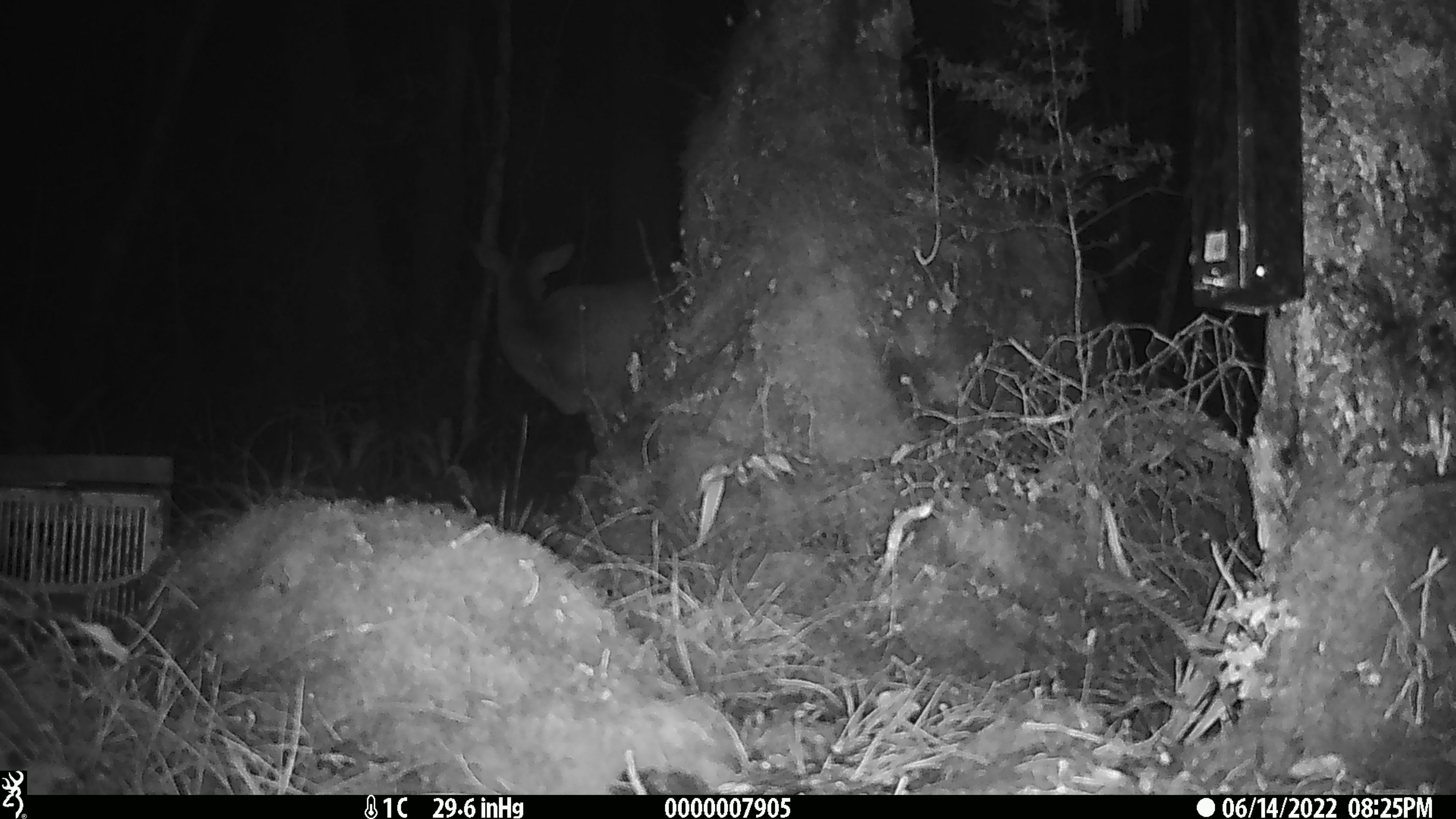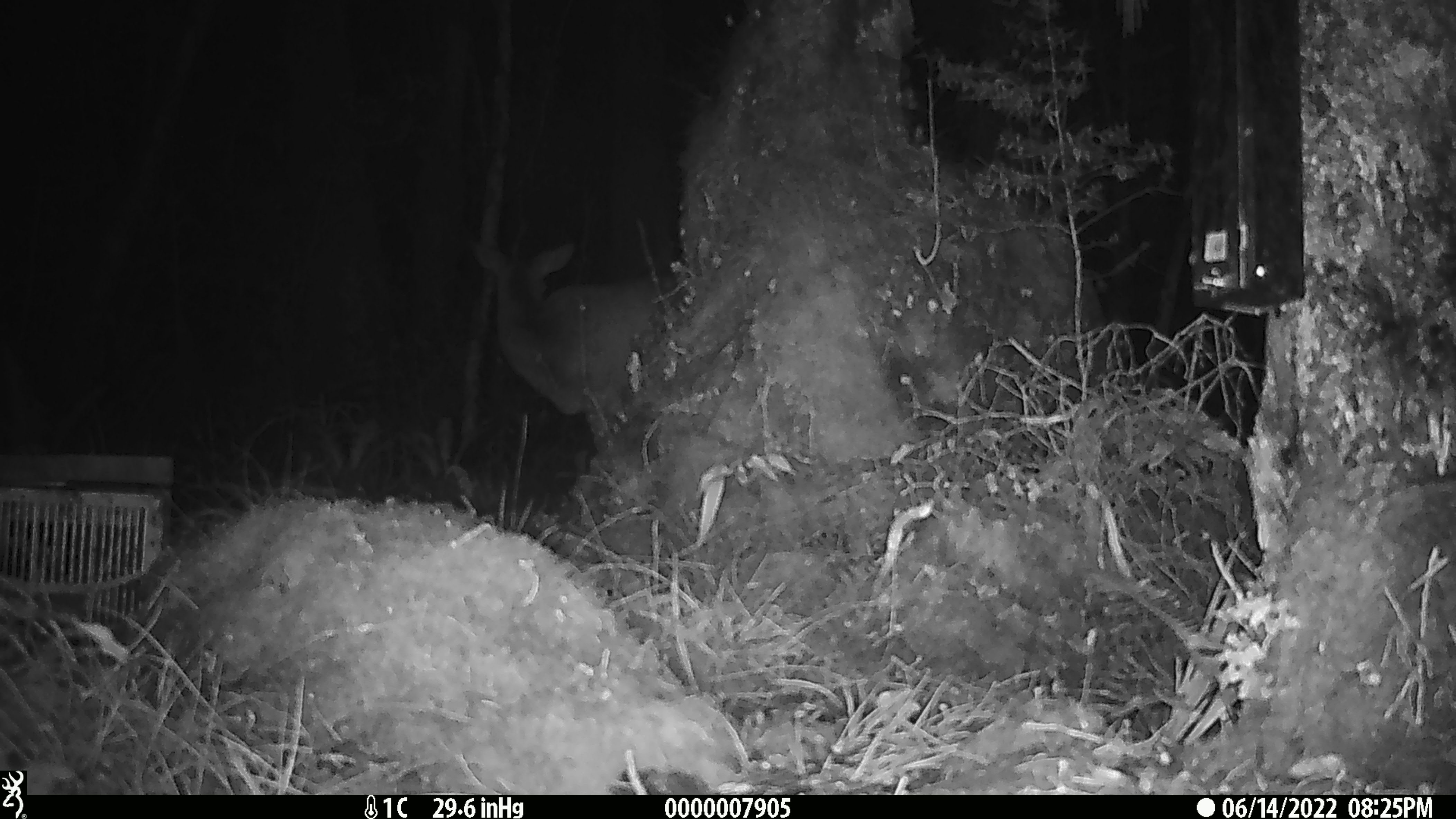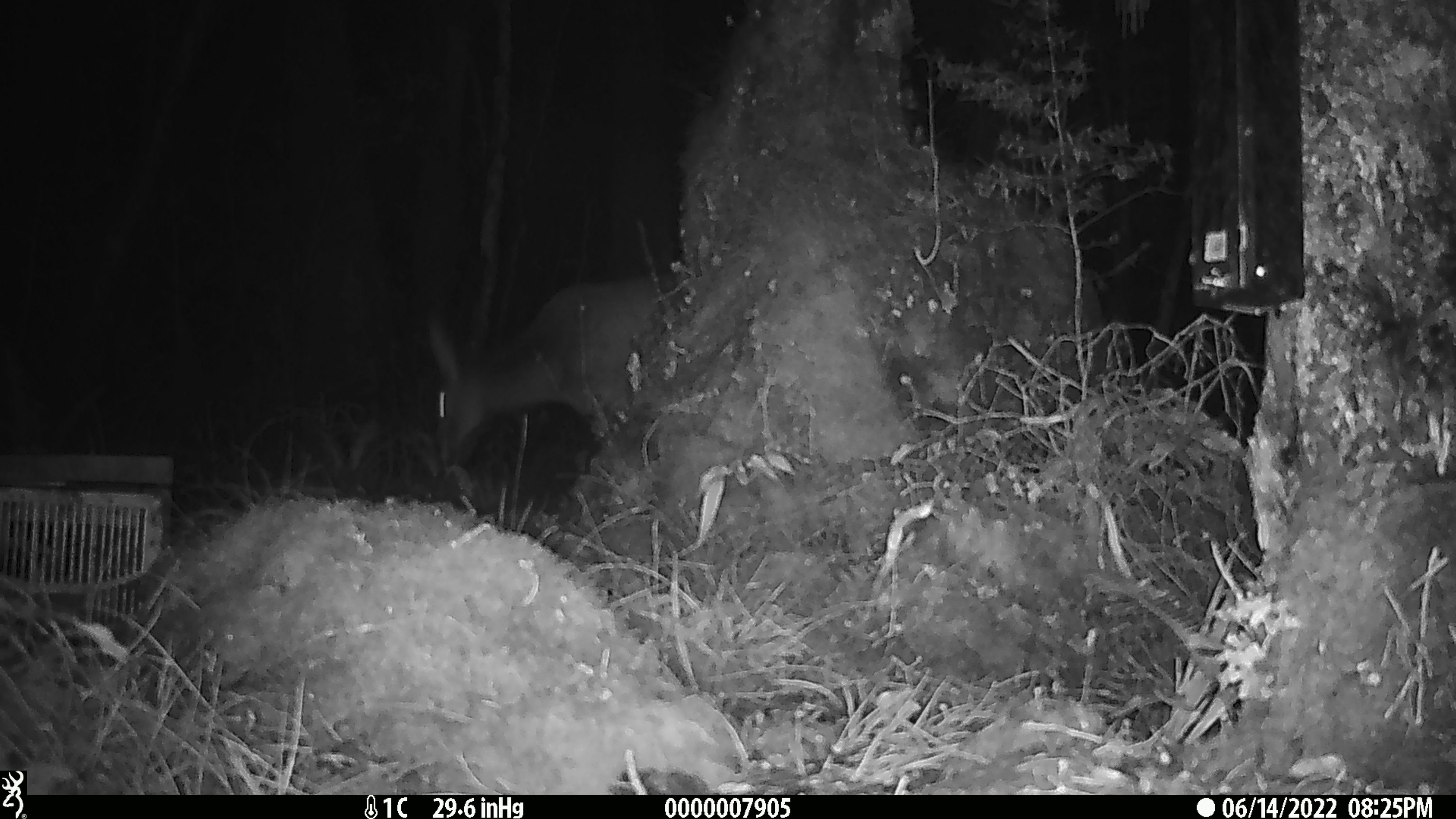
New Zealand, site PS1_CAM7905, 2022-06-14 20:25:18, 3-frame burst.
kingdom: Animalia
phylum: Chordata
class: Mammalia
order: Artiodactyla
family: Cervidae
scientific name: Cervidae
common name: deer